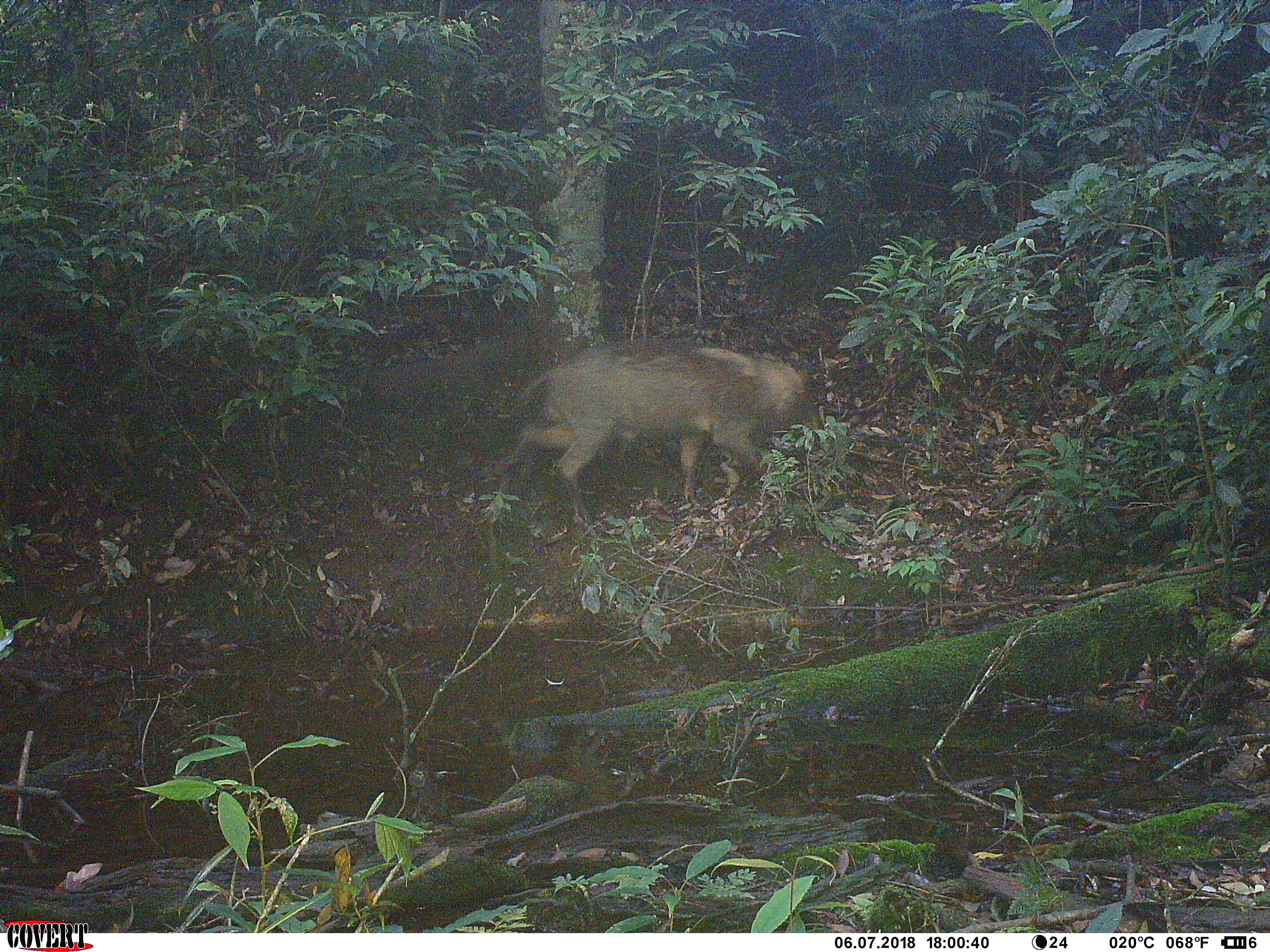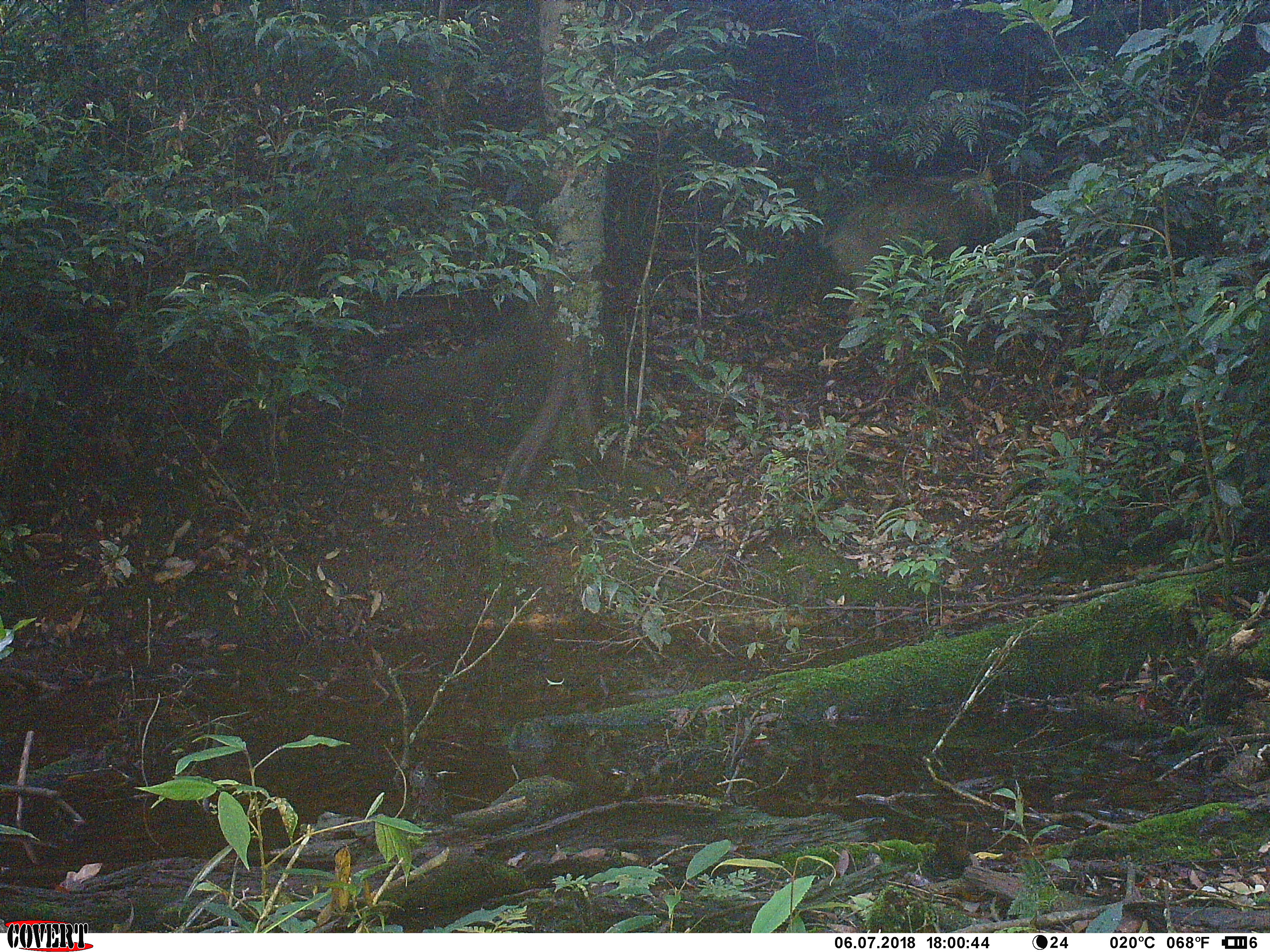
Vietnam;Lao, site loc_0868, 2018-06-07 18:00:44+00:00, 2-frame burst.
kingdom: Animalia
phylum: Chordata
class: Mammalia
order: Artiodactyla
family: Suidae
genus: Sus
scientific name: Sus scrofa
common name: eurasian wild pig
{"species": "eurasian wild pig (Sus scrofa)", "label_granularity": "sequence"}